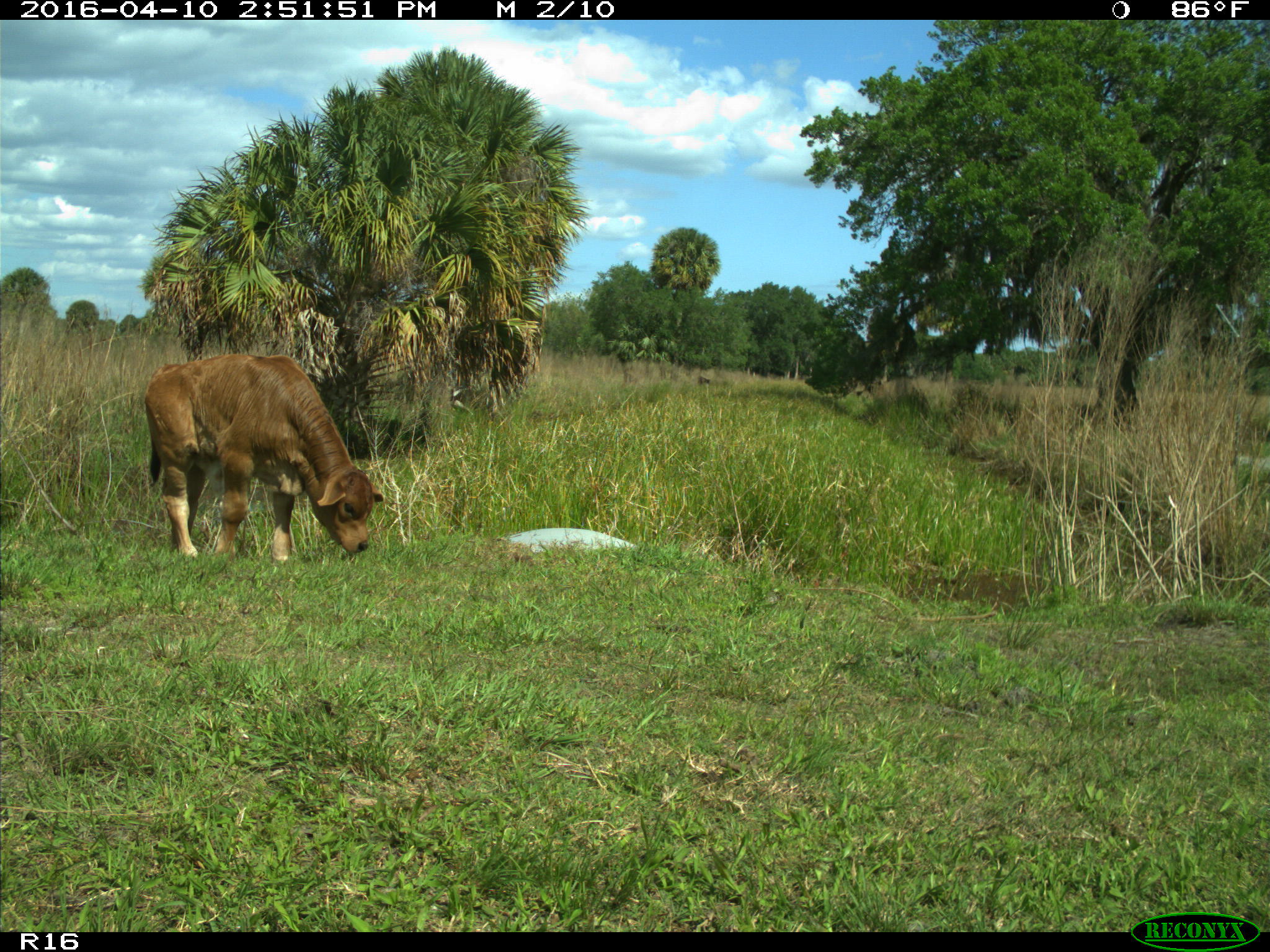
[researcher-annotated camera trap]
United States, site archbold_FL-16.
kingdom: Animalia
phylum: Chordata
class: Mammalia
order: Artiodactyla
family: Bovidae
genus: Bos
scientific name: Bos taurus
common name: domestic cow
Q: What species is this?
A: Bos taurus (domestic cow).